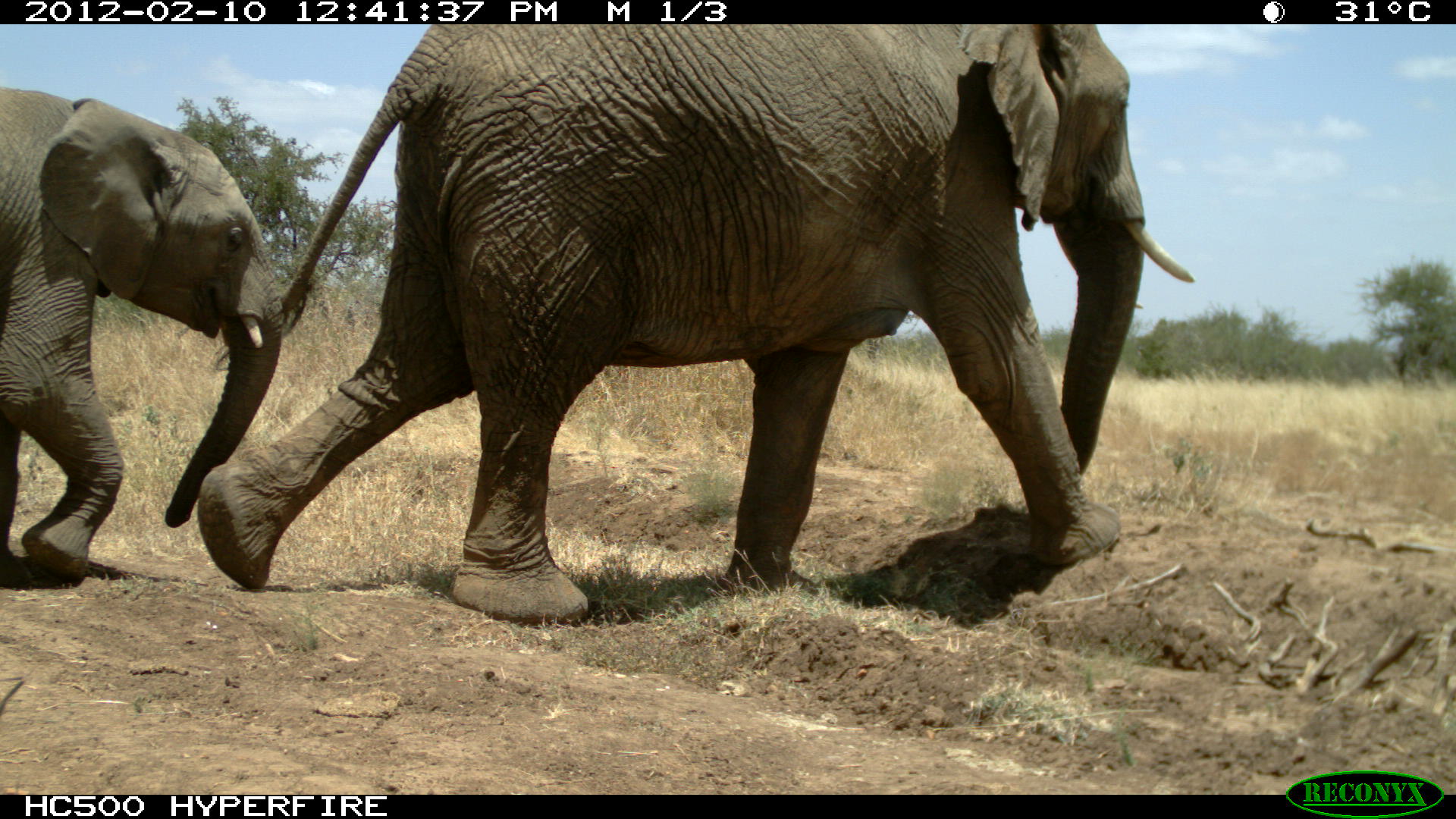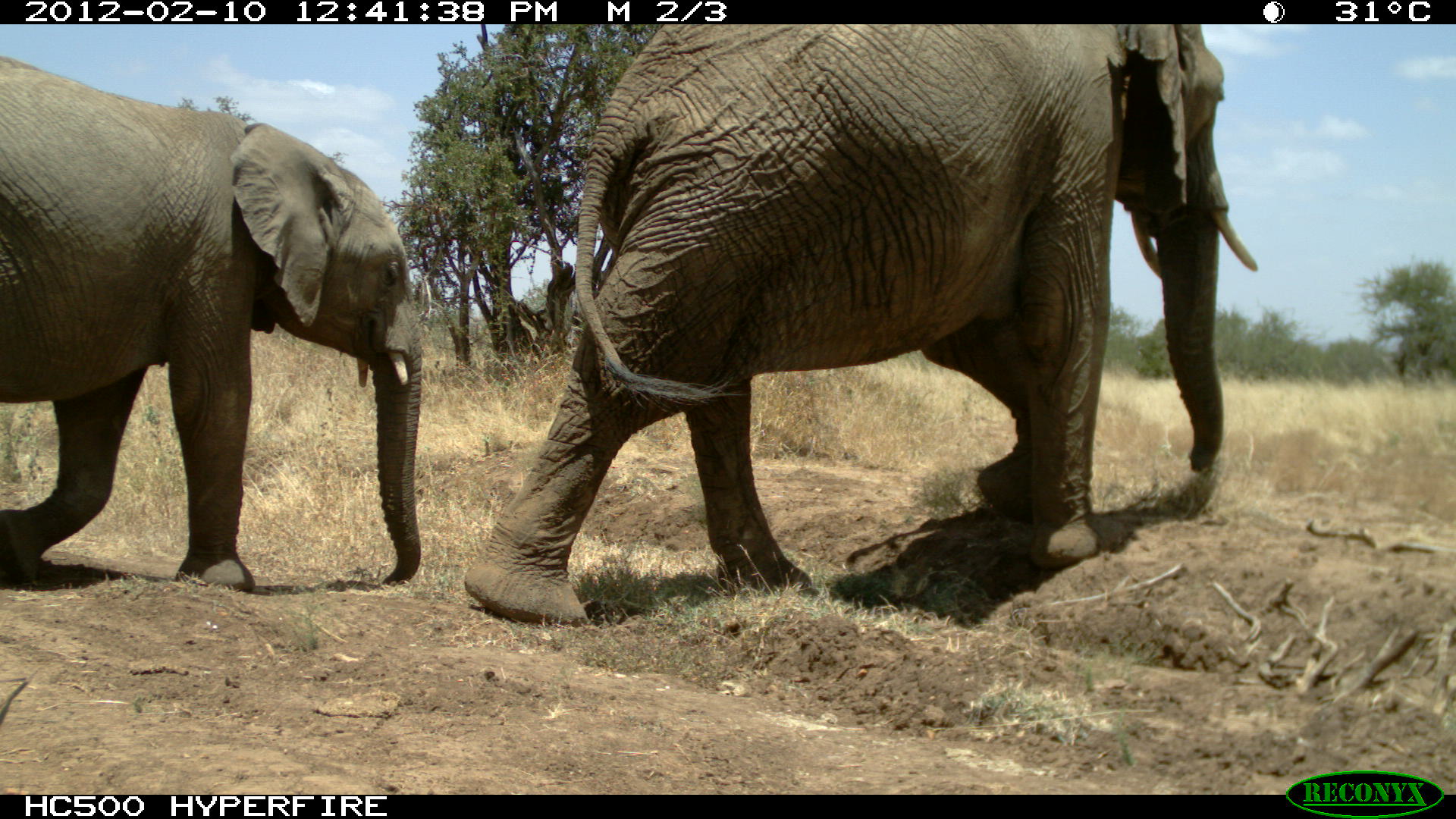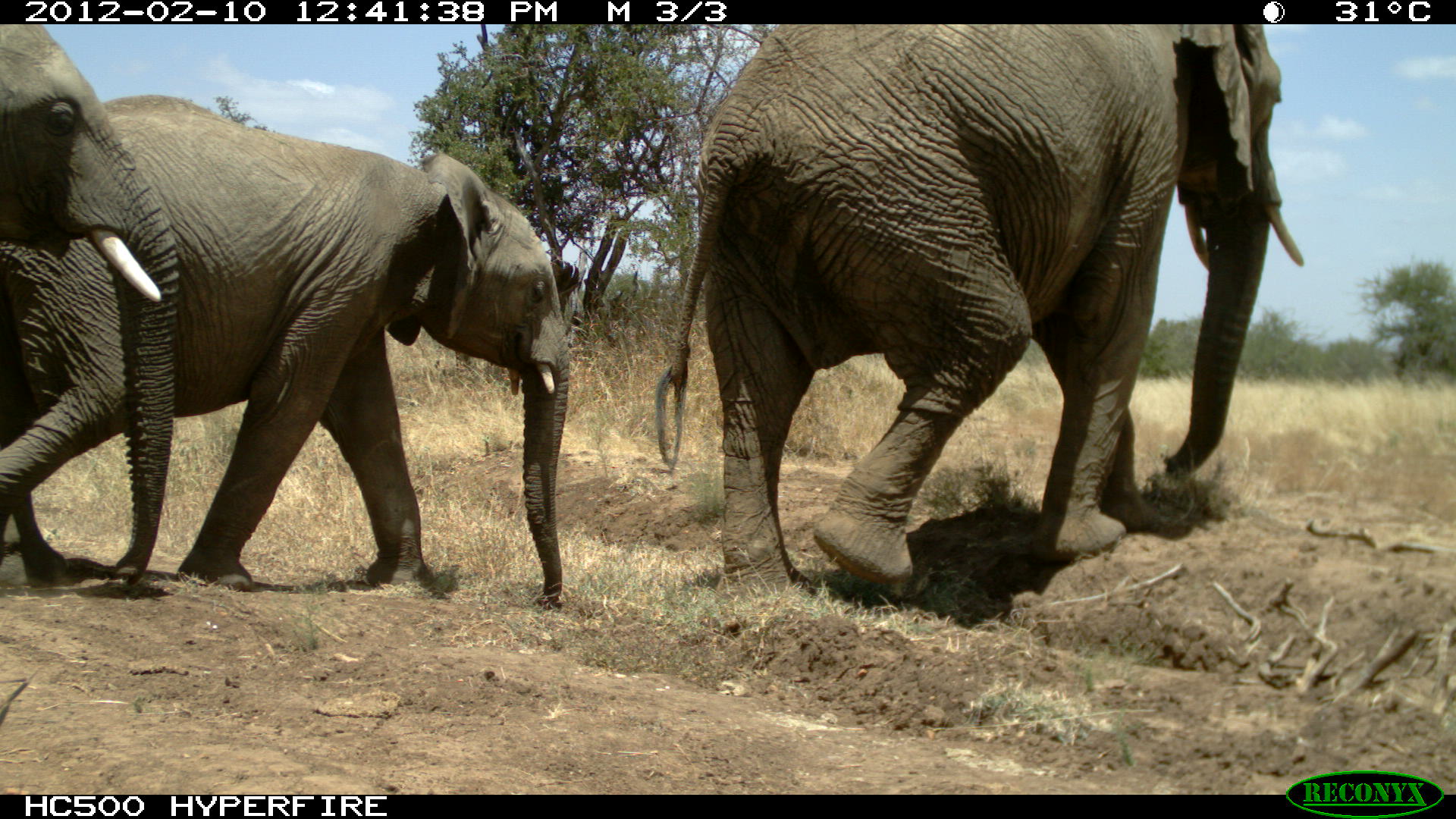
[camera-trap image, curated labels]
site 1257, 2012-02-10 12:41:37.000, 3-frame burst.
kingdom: Animalia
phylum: Chordata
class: Mammalia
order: Proboscidea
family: Elephantidae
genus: Loxodonta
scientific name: Loxodonta africana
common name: african bush elephant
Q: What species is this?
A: Loxodonta africana (african bush elephant).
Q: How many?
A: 2.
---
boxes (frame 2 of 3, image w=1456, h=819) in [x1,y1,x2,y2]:
loxodonta africana: [459,24,1263,631]; [0,53,430,599]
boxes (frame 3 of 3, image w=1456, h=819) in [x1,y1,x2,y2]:
loxodonta africana: [643,19,1307,614]; [0,84,576,611]; [1,20,184,598]